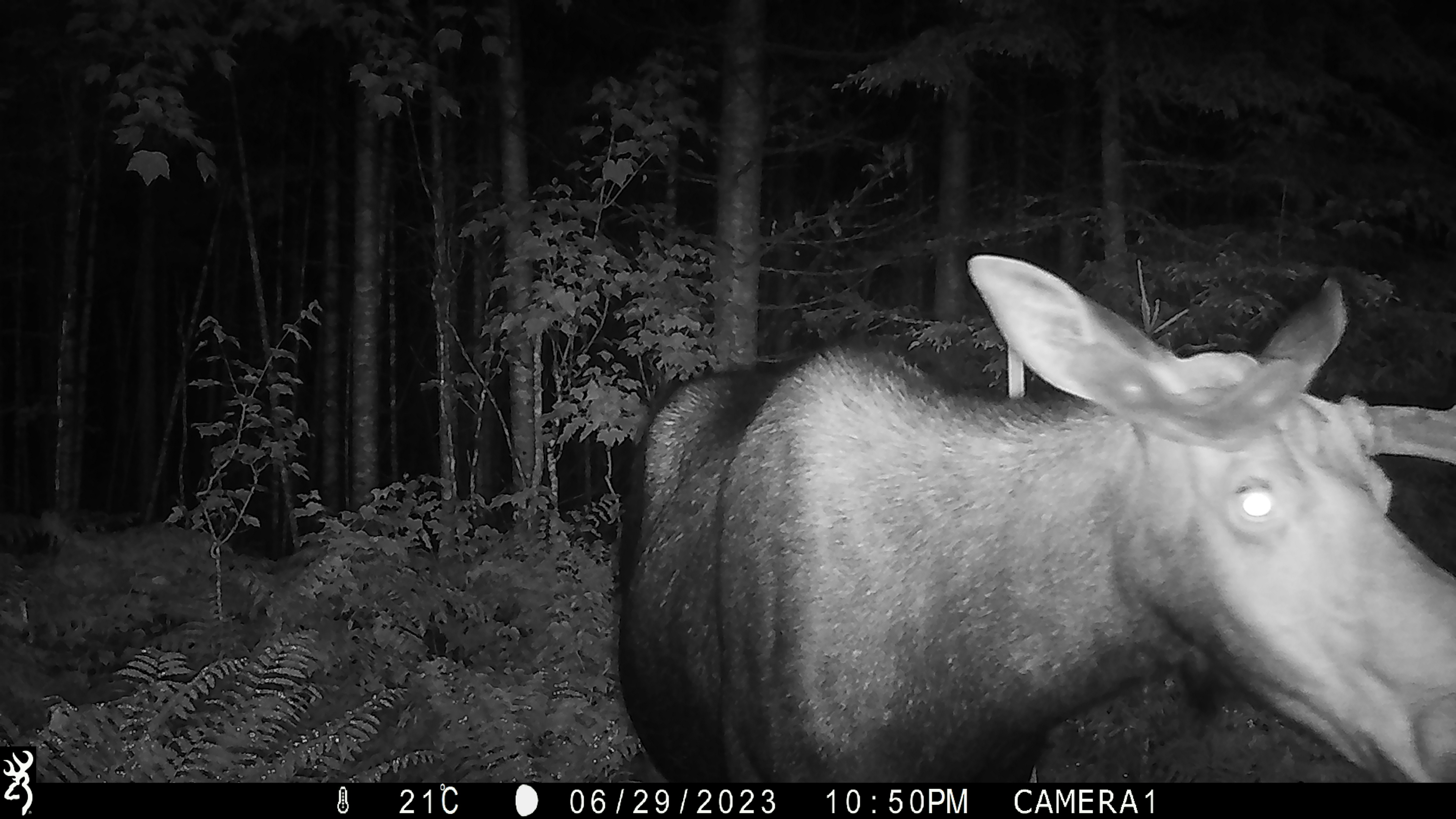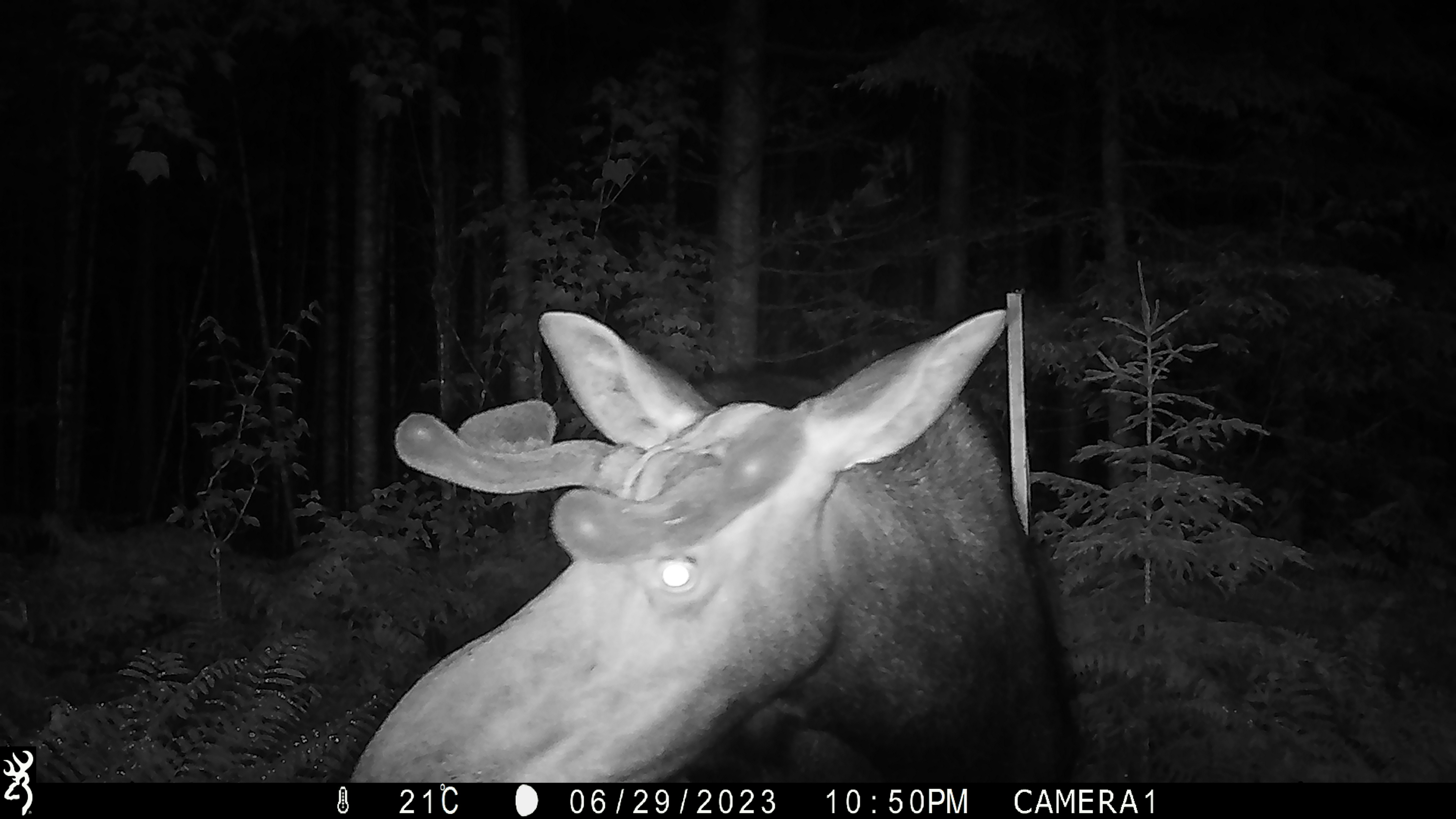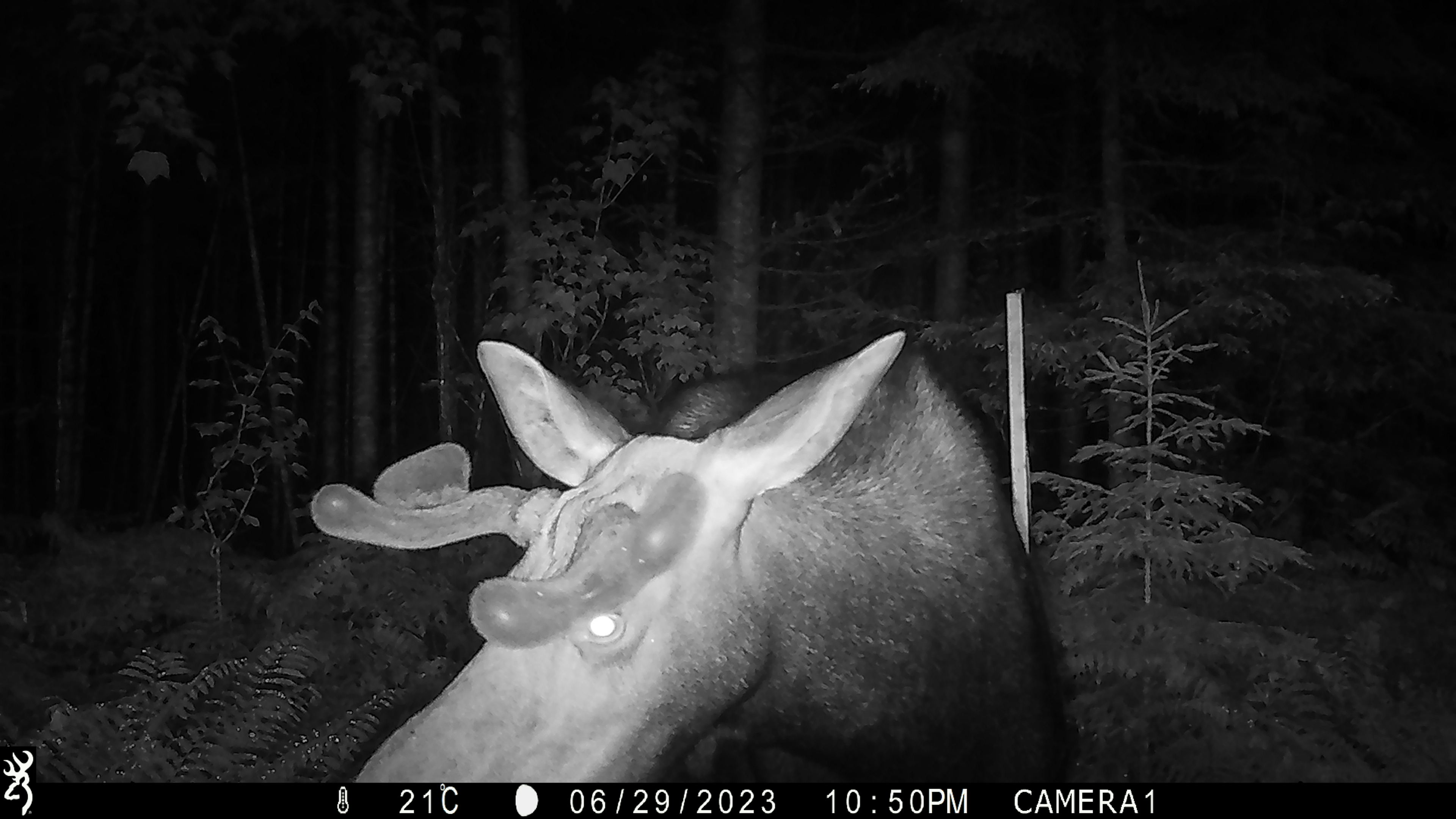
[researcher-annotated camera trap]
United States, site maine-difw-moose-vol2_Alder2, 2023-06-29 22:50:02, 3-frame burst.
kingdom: Animalia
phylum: Chordata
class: Mammalia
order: Artiodactyla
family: Cervidae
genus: Alces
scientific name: Alces alces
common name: moose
Moose (Alces alces).